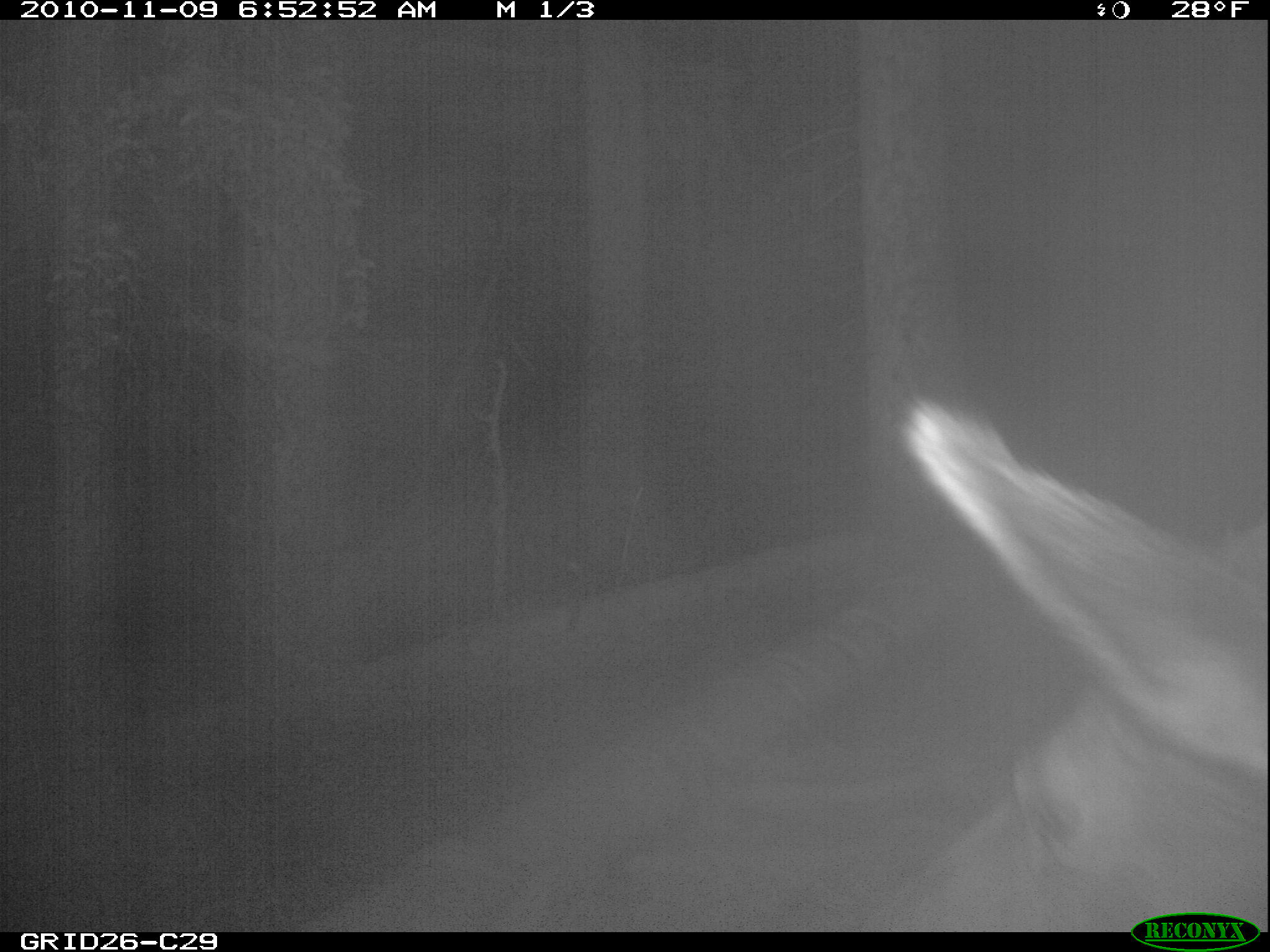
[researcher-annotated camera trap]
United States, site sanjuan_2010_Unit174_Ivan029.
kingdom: Animalia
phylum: Chordata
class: Mammalia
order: Artiodactyla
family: Cervidae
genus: Cervus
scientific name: Cervus elaphus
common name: red deer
Cervus elaphus (red deer).